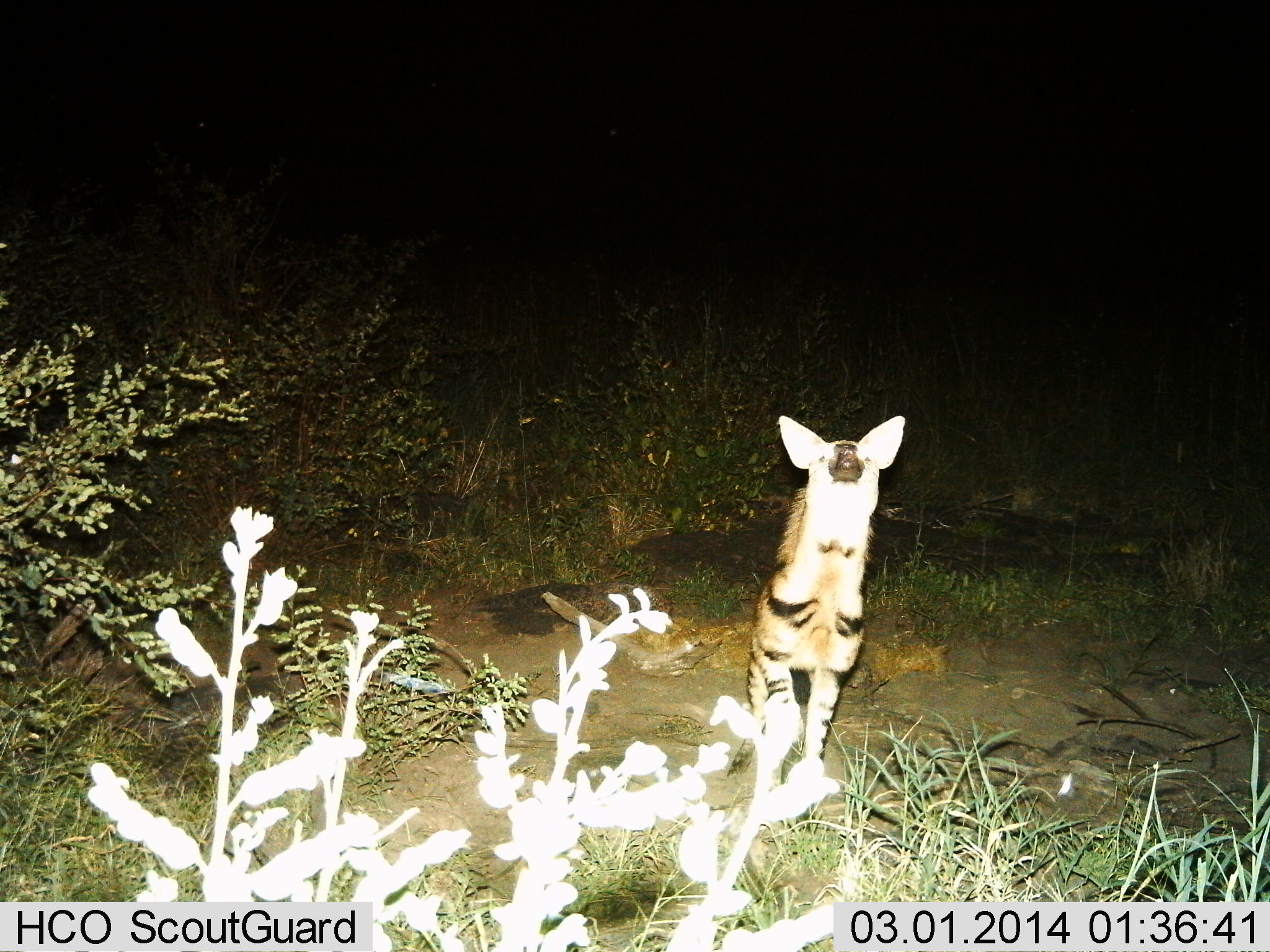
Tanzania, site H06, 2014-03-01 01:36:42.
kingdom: Animalia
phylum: Chordata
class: Mammalia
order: Carnivora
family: Hyaenidae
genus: Hyaena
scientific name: Hyaena hyaena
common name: striped hyena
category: hyenastriped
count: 1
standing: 60%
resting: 0%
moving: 40%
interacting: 0%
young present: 0%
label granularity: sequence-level